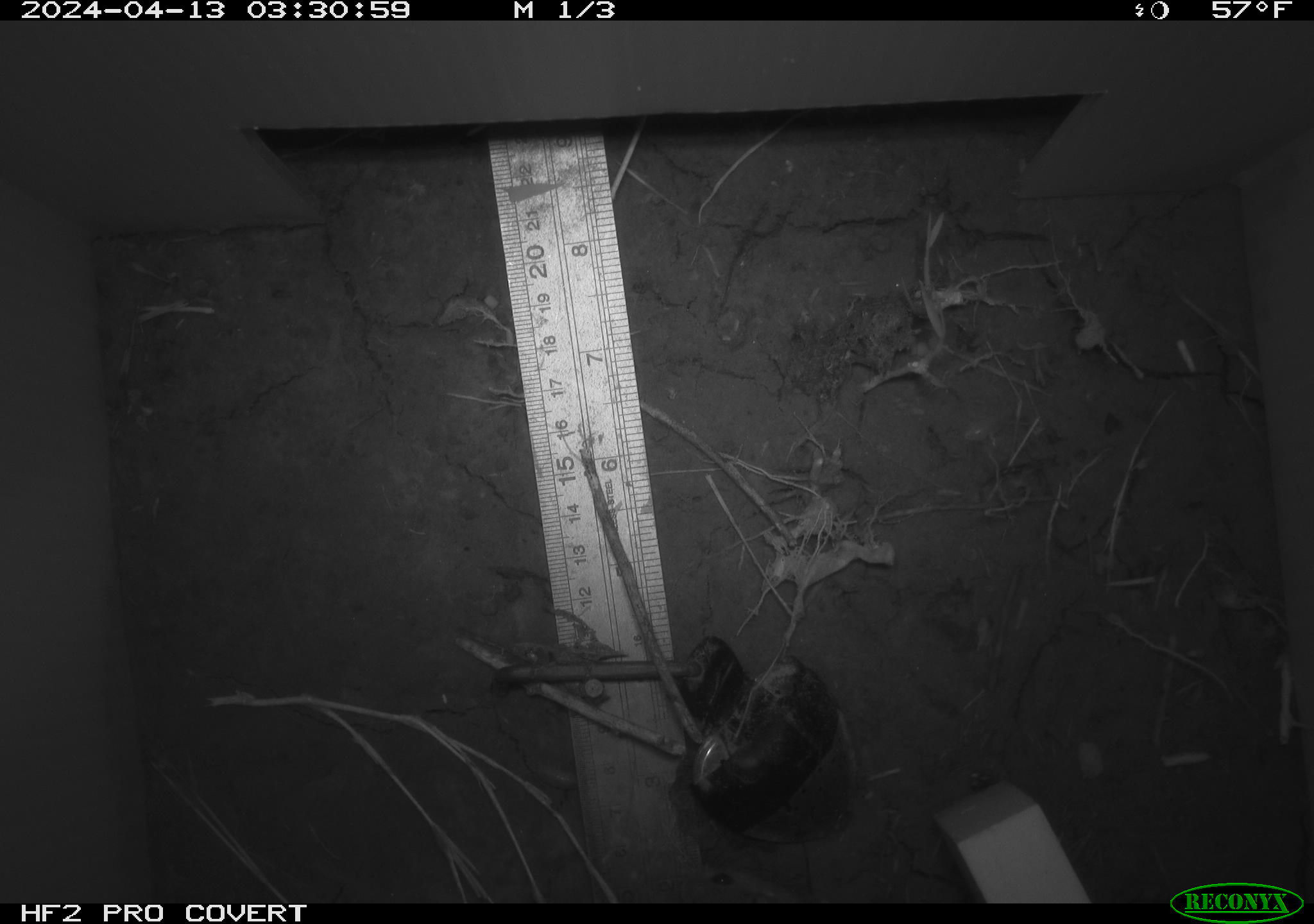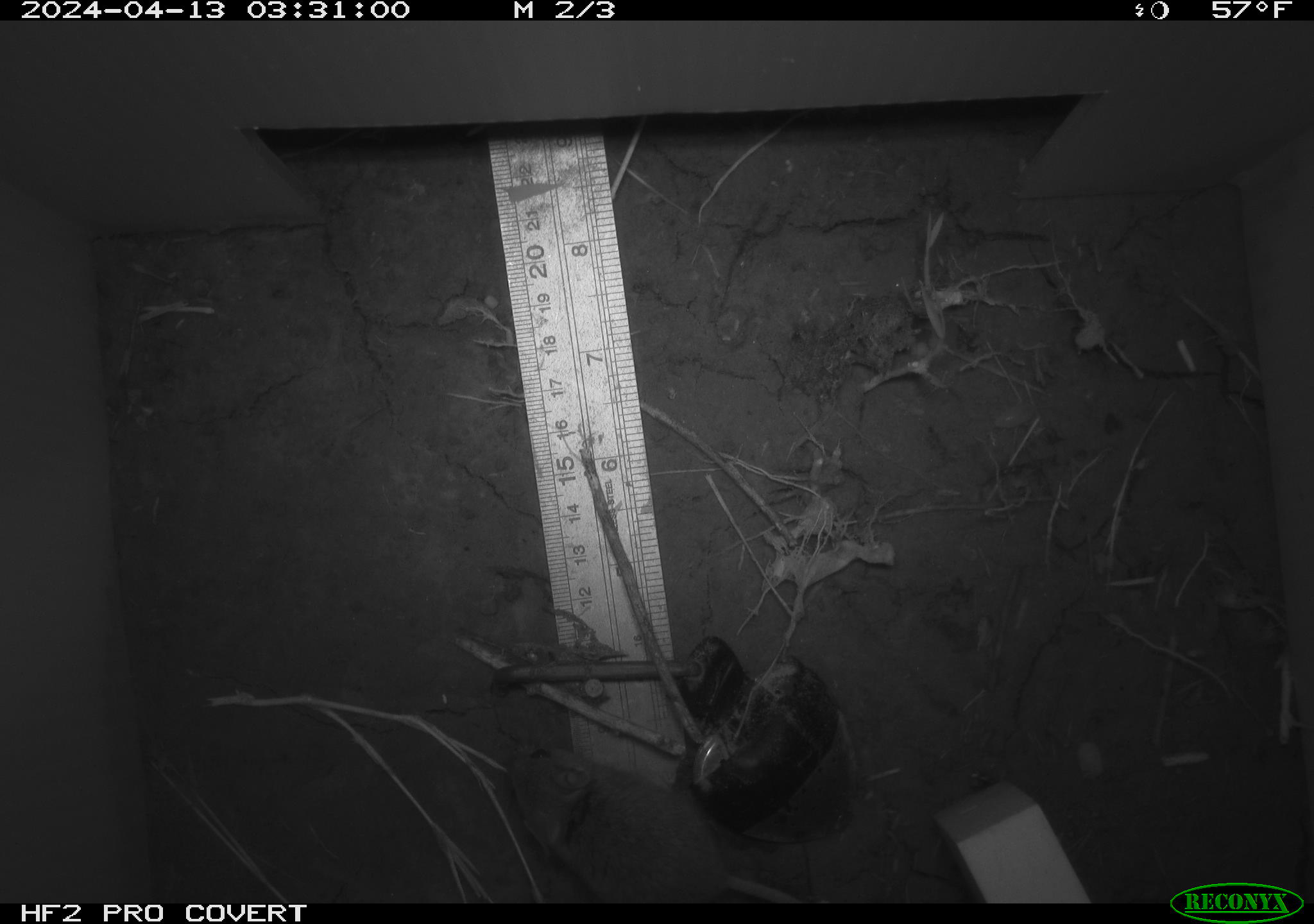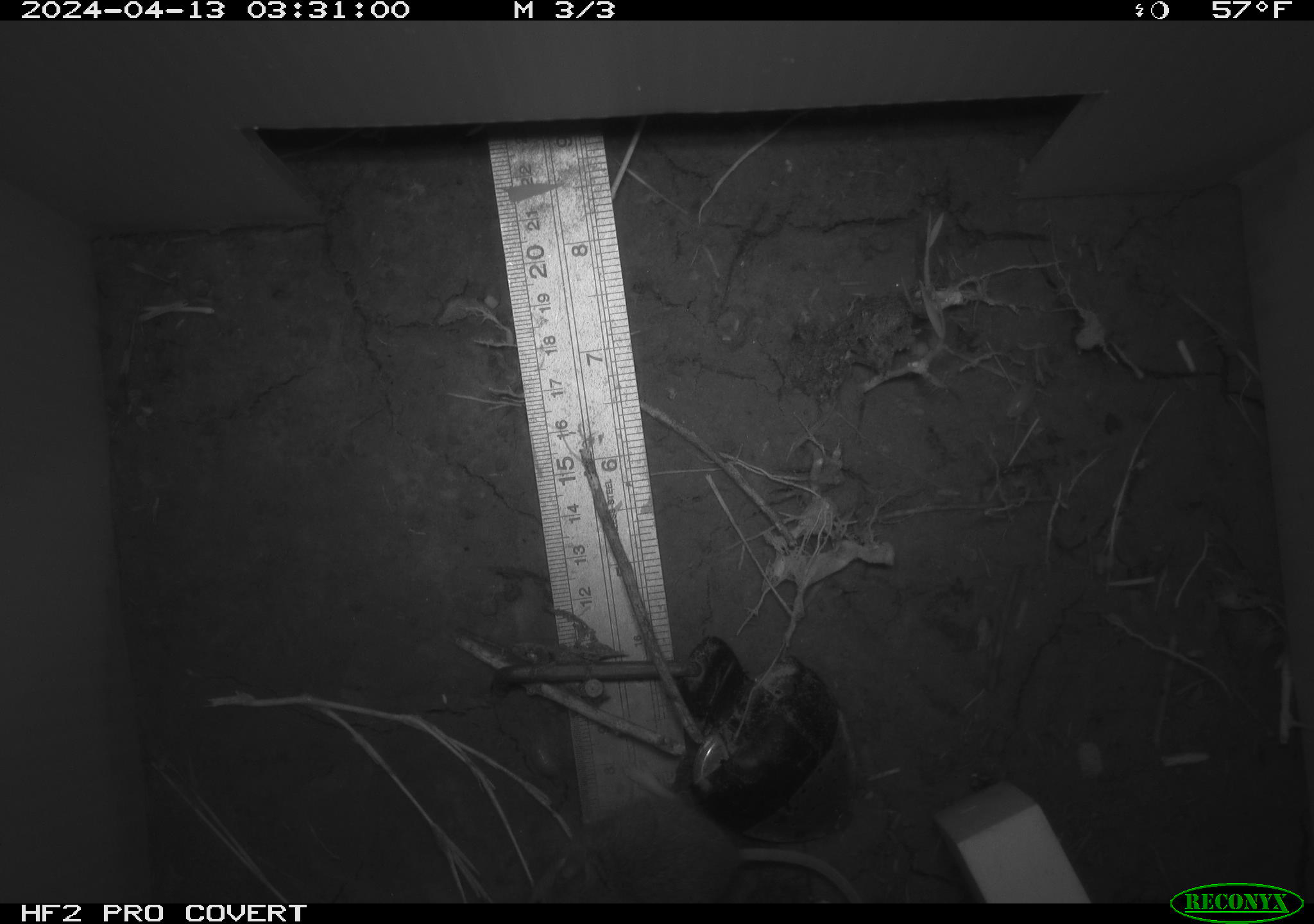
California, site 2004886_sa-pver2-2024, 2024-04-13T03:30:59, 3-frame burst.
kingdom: Animalia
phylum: Chordata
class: Mammalia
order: Rodentia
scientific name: Rodentia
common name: mouse species